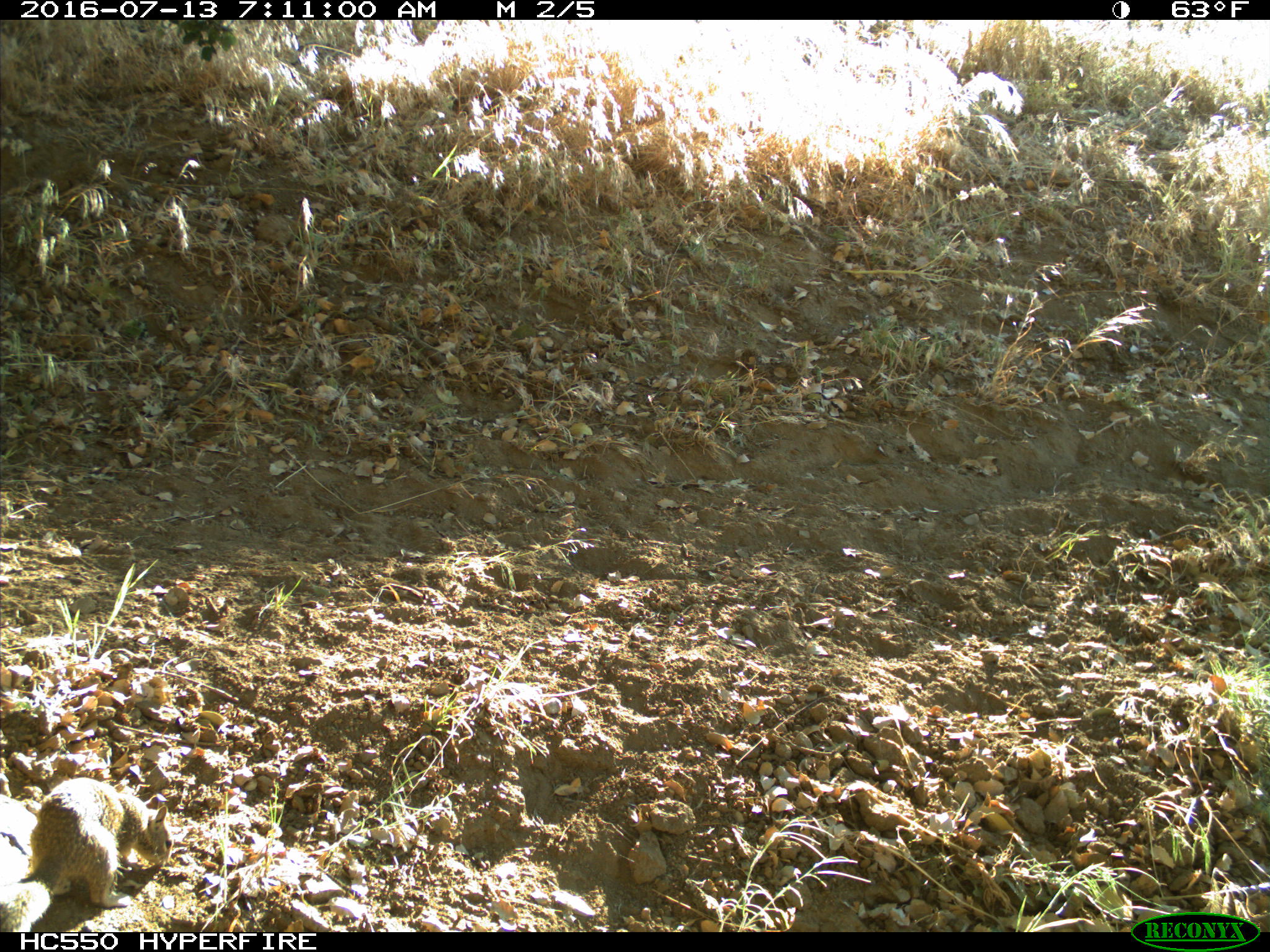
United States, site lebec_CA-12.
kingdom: Animalia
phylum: Chordata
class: Mammalia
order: Rodentia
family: Sciuridae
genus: Otospermophilus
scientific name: Otospermophilus beecheyi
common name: california ground squirrel